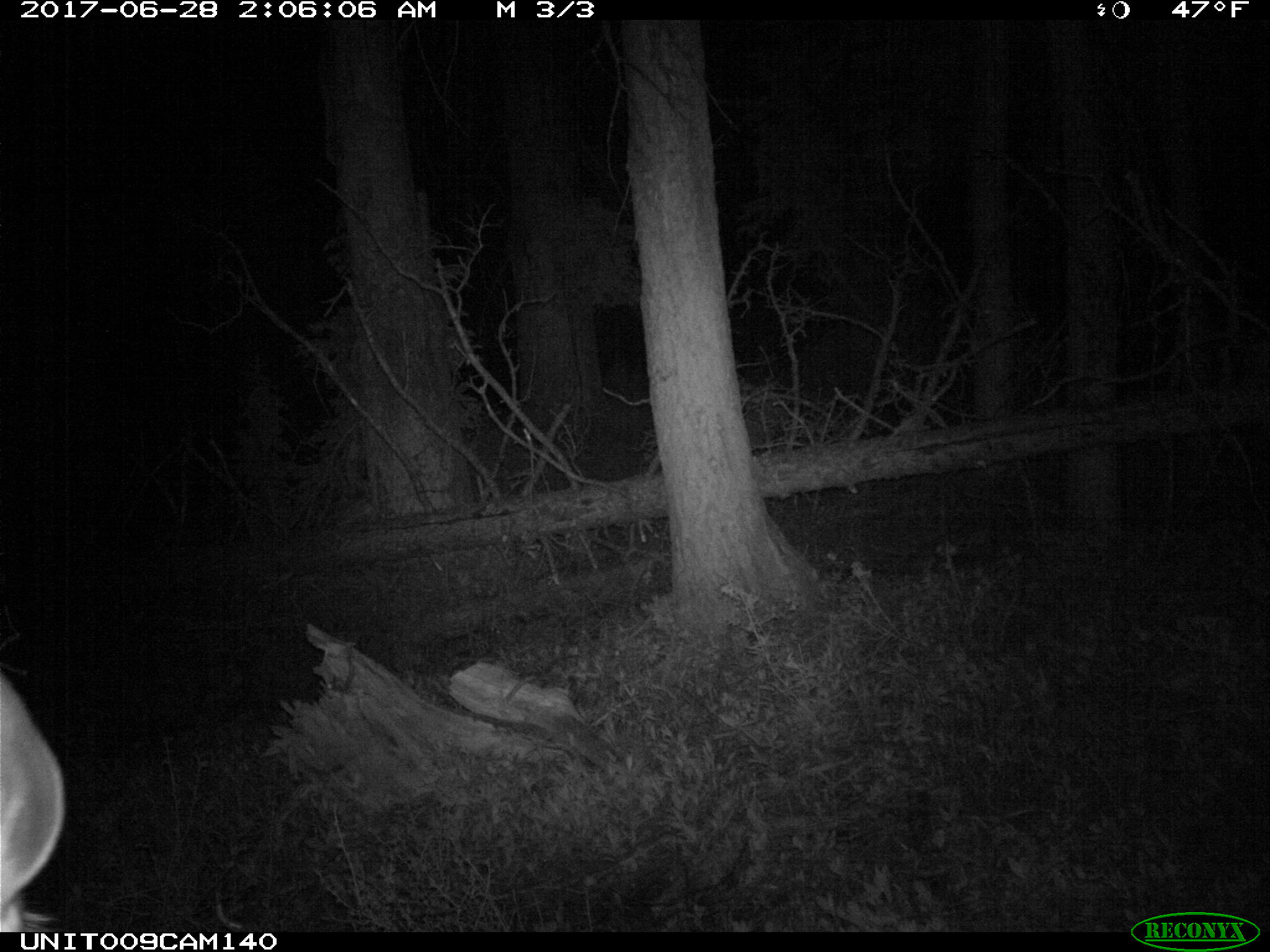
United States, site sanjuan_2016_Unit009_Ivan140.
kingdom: Animalia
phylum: Chordata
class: Mammalia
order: Artiodactyla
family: Cervidae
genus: Cervus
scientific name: Cervus elaphus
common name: red deer